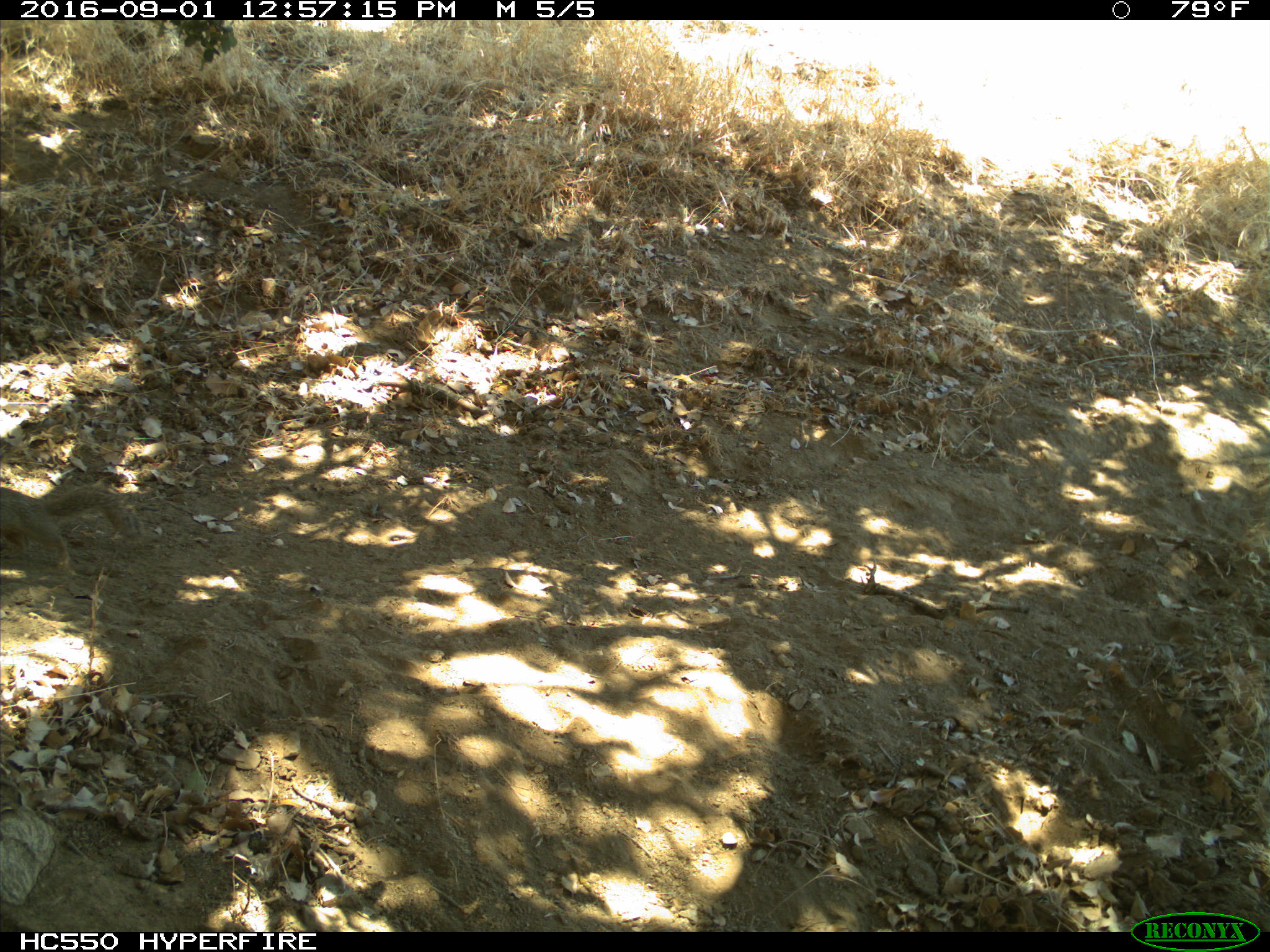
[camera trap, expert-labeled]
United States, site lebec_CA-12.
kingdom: Animalia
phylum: Chordata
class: Mammalia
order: Rodentia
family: Sciuridae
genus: Otospermophilus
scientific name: Otospermophilus beecheyi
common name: california ground squirrel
Otospermophilus beecheyi (california ground squirrel).